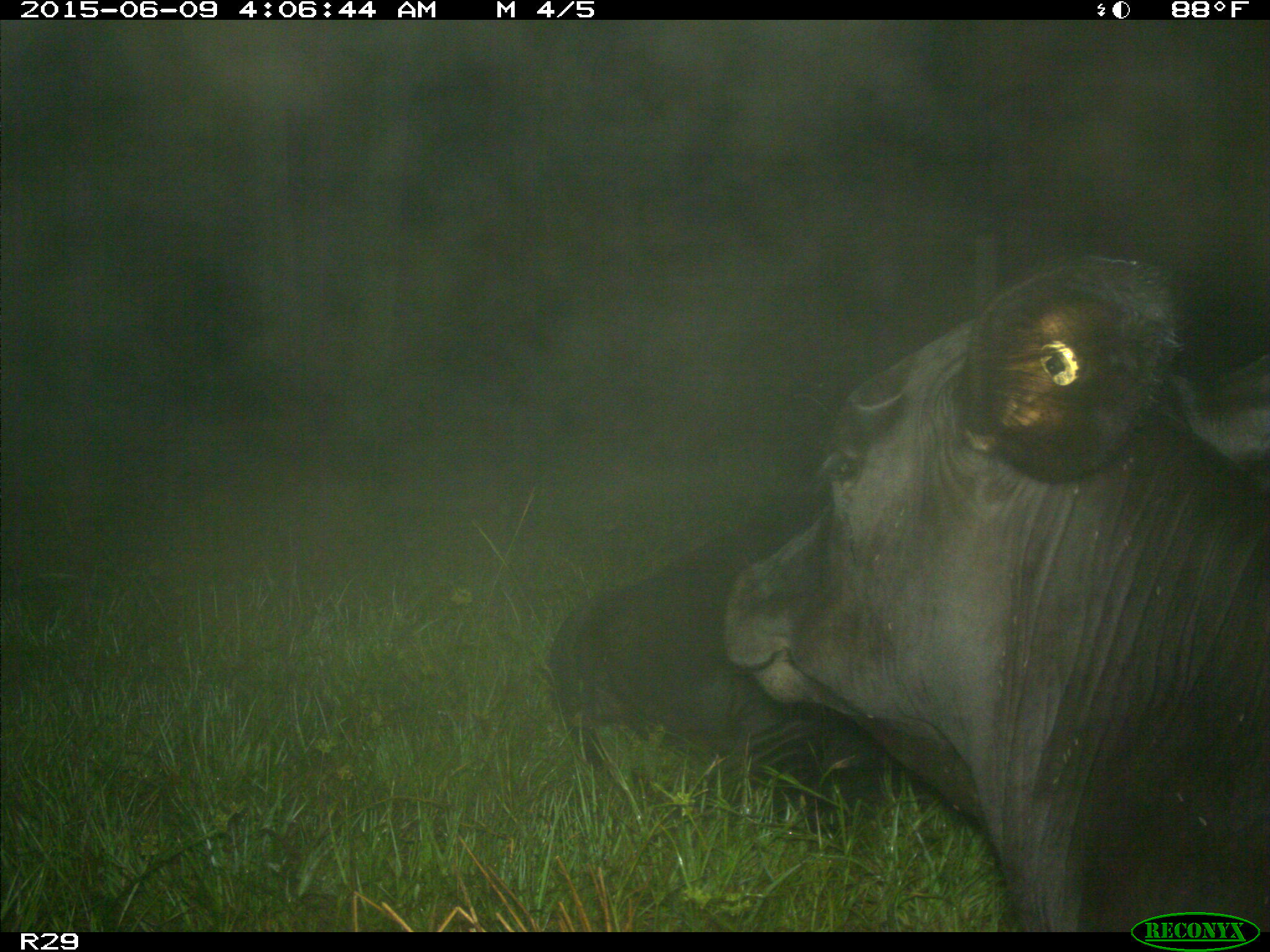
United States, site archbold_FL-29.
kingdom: Animalia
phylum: Chordata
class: Mammalia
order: Artiodactyla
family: Bovidae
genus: Bos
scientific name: Bos taurus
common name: domestic cow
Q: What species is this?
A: Bos taurus (domestic cow).